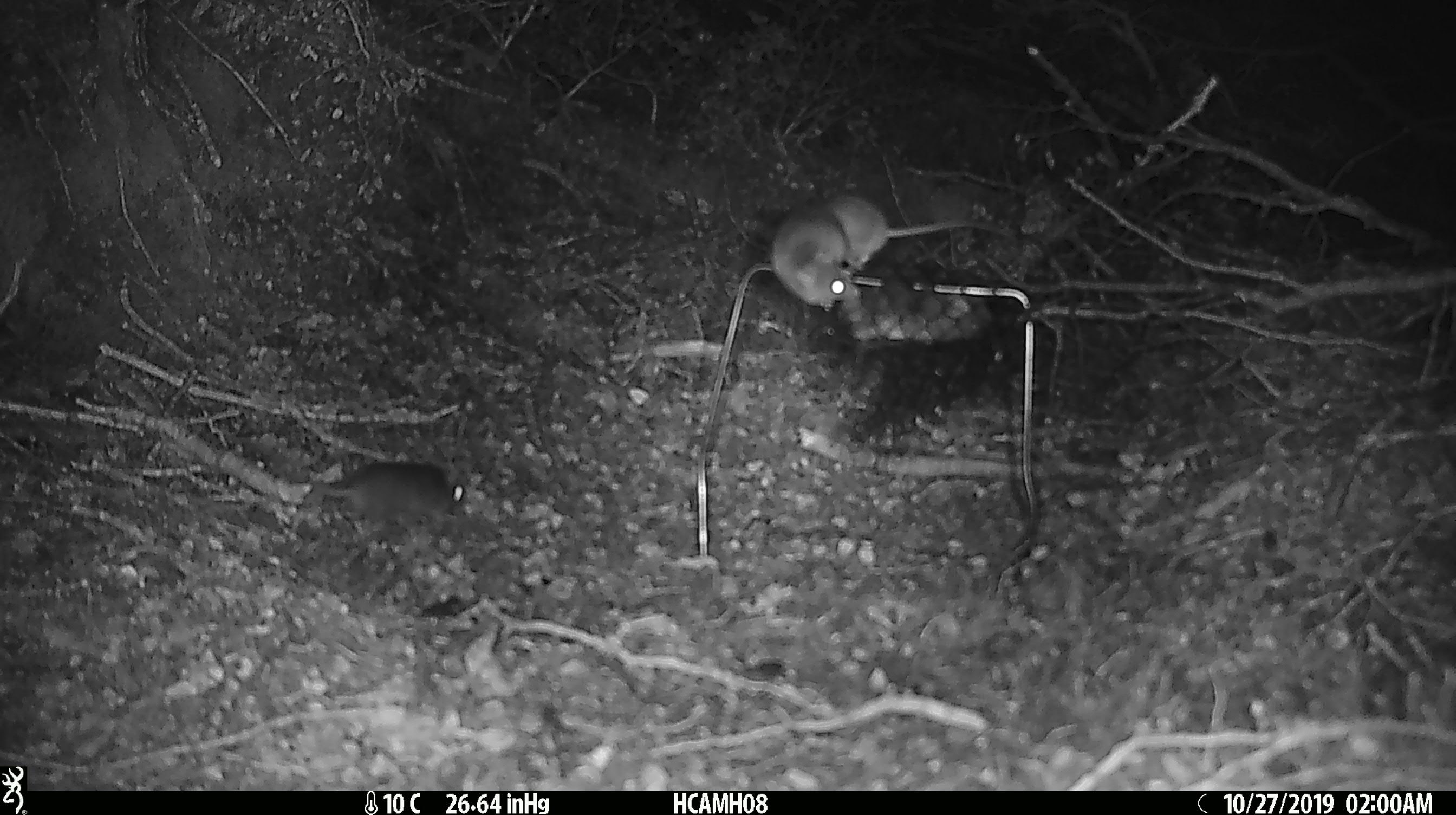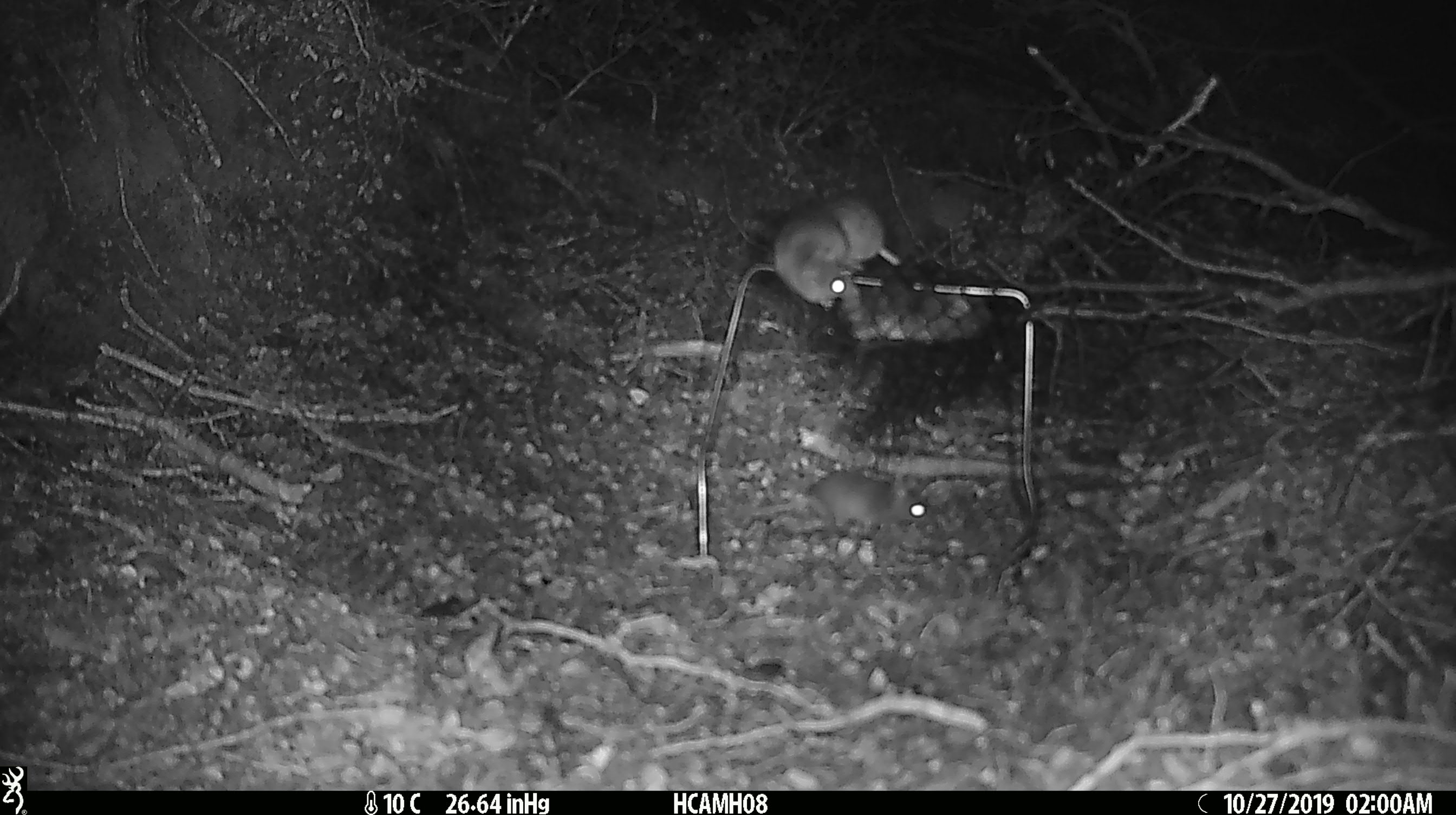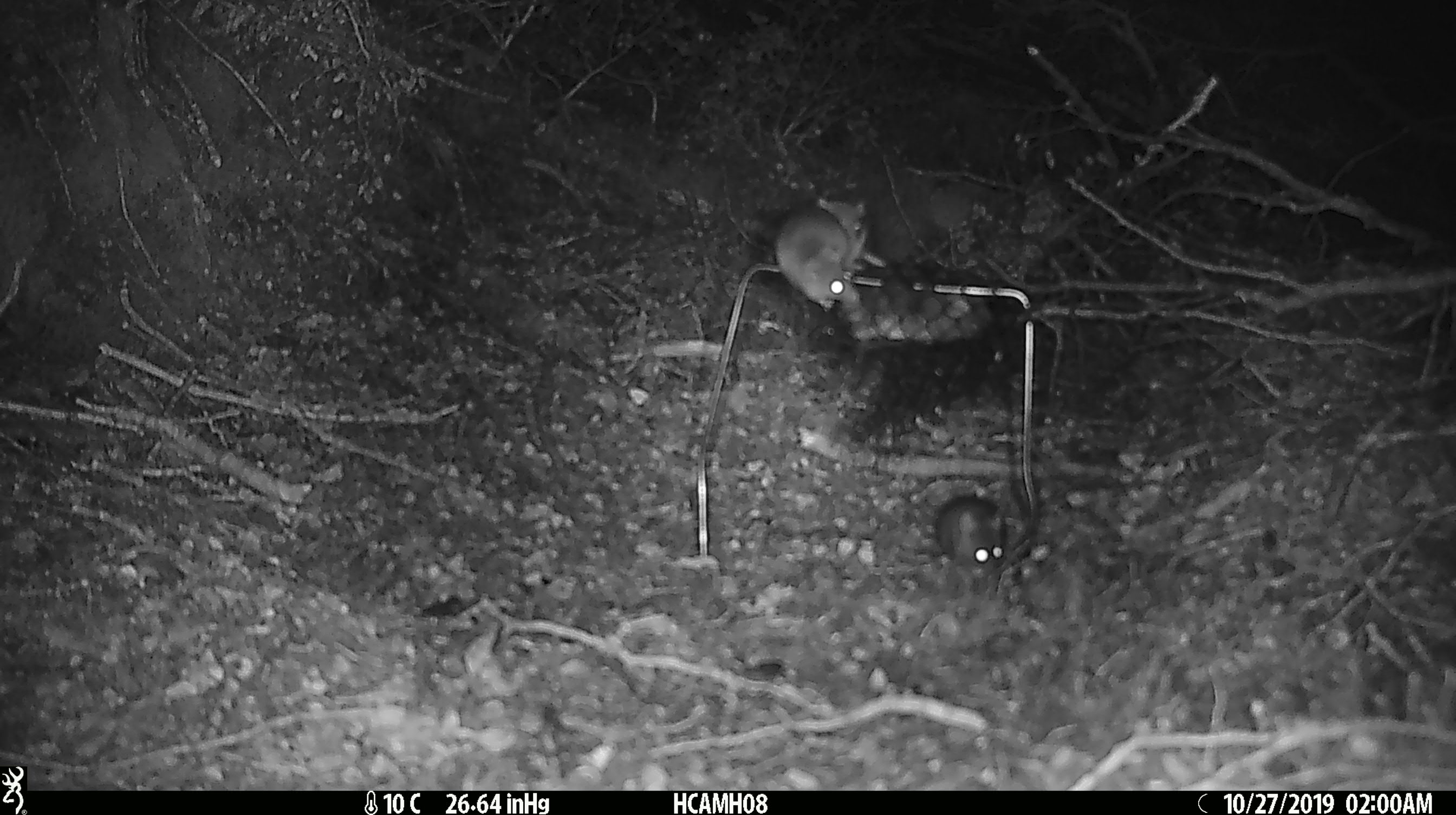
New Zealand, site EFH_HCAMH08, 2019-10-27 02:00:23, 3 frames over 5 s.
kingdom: Animalia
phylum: Chordata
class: Mammalia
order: Rodentia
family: Muridae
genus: Mus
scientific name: Mus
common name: mouse